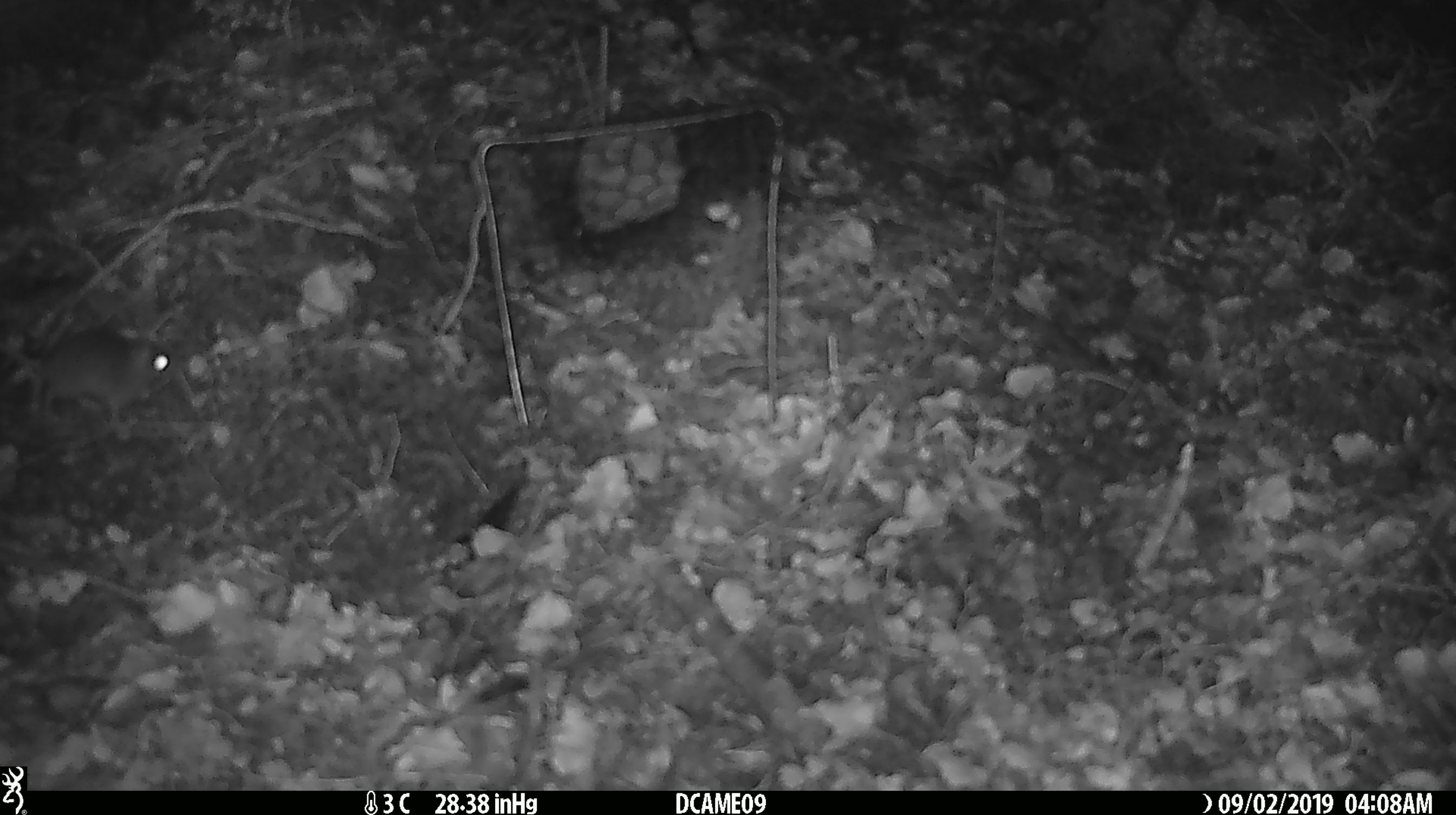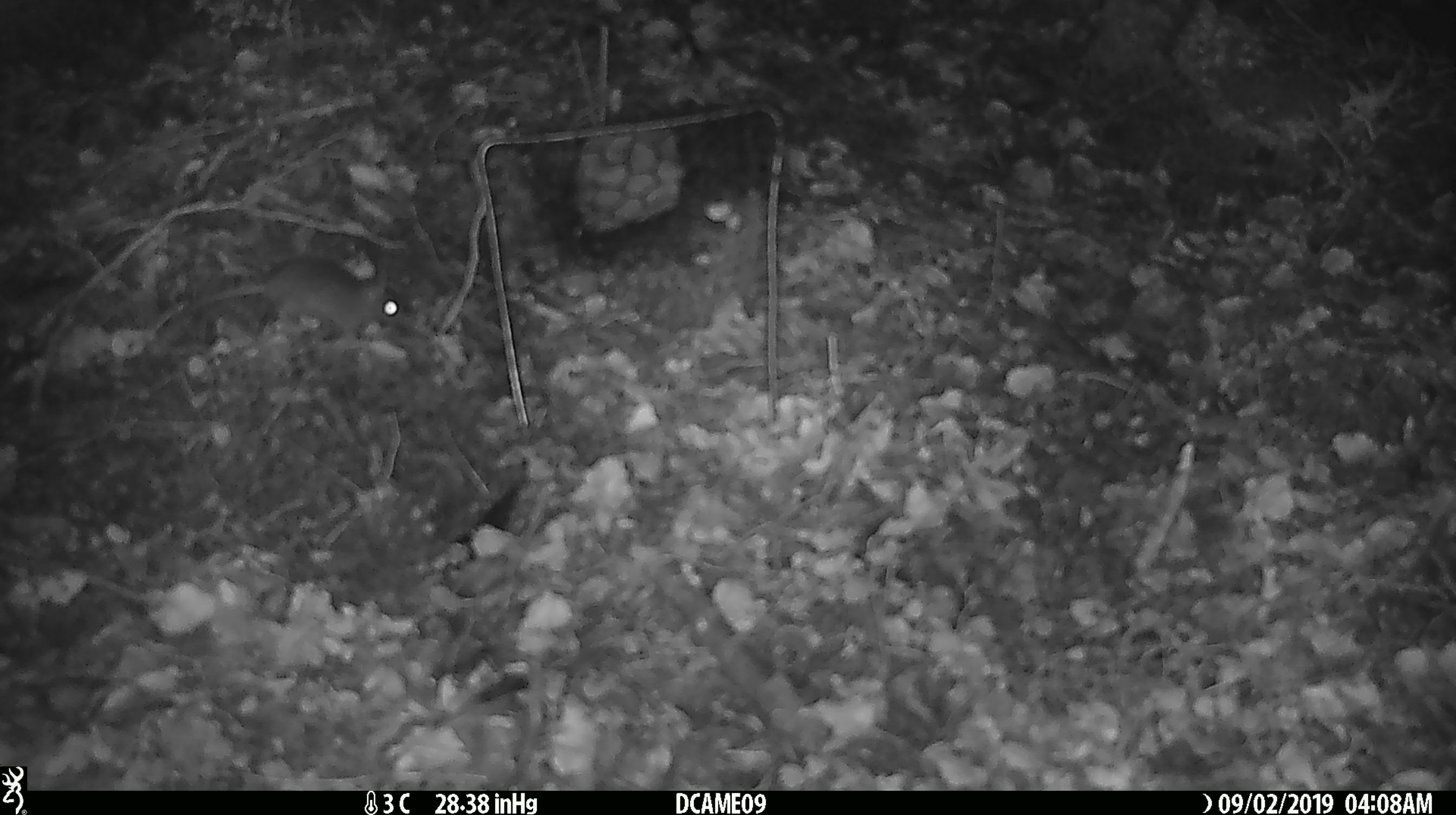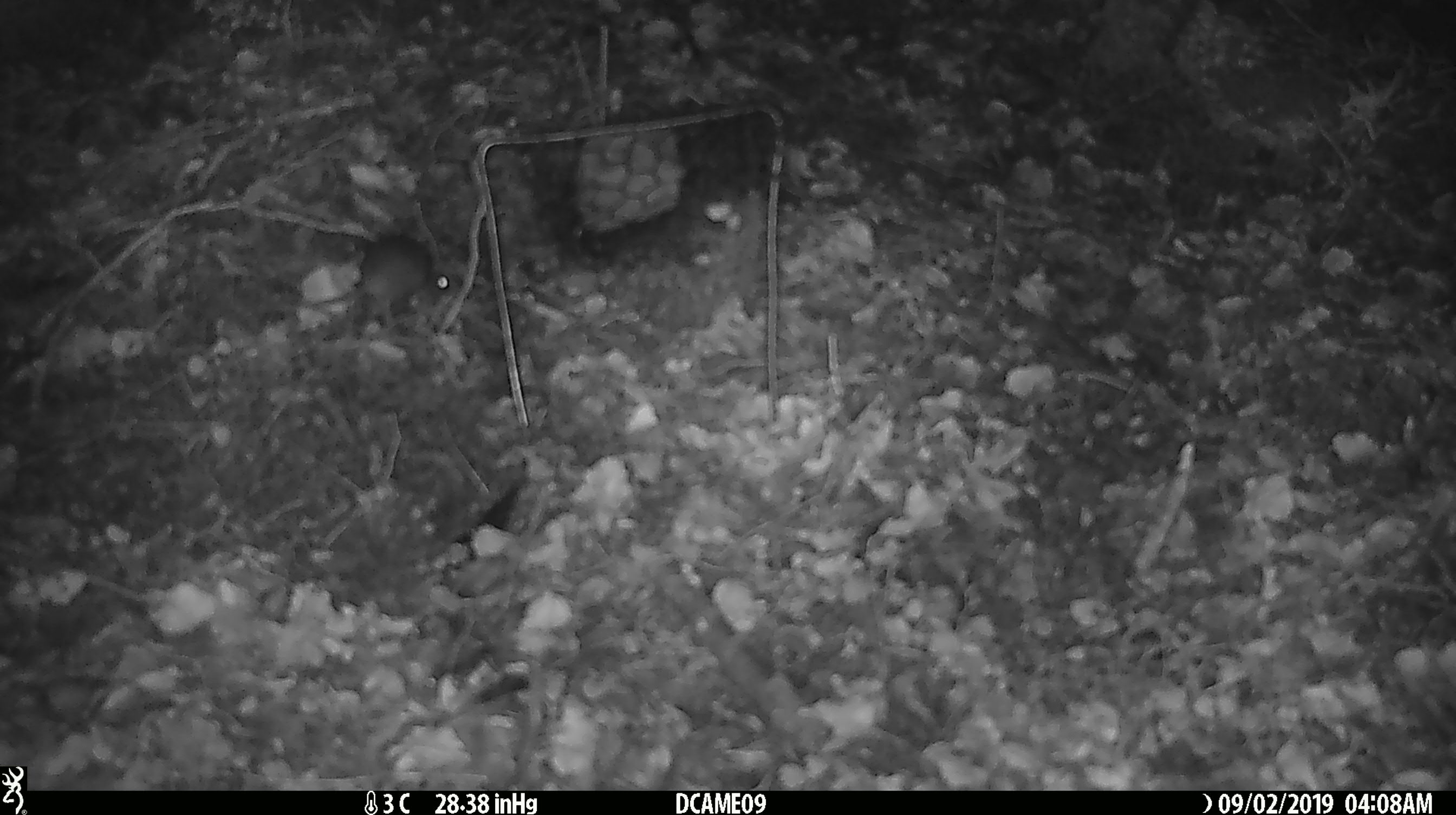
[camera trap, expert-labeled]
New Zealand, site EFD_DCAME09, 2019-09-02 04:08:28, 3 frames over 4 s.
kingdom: Animalia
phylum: Chordata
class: Mammalia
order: Rodentia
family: Muridae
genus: Mus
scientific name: Mus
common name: mouse